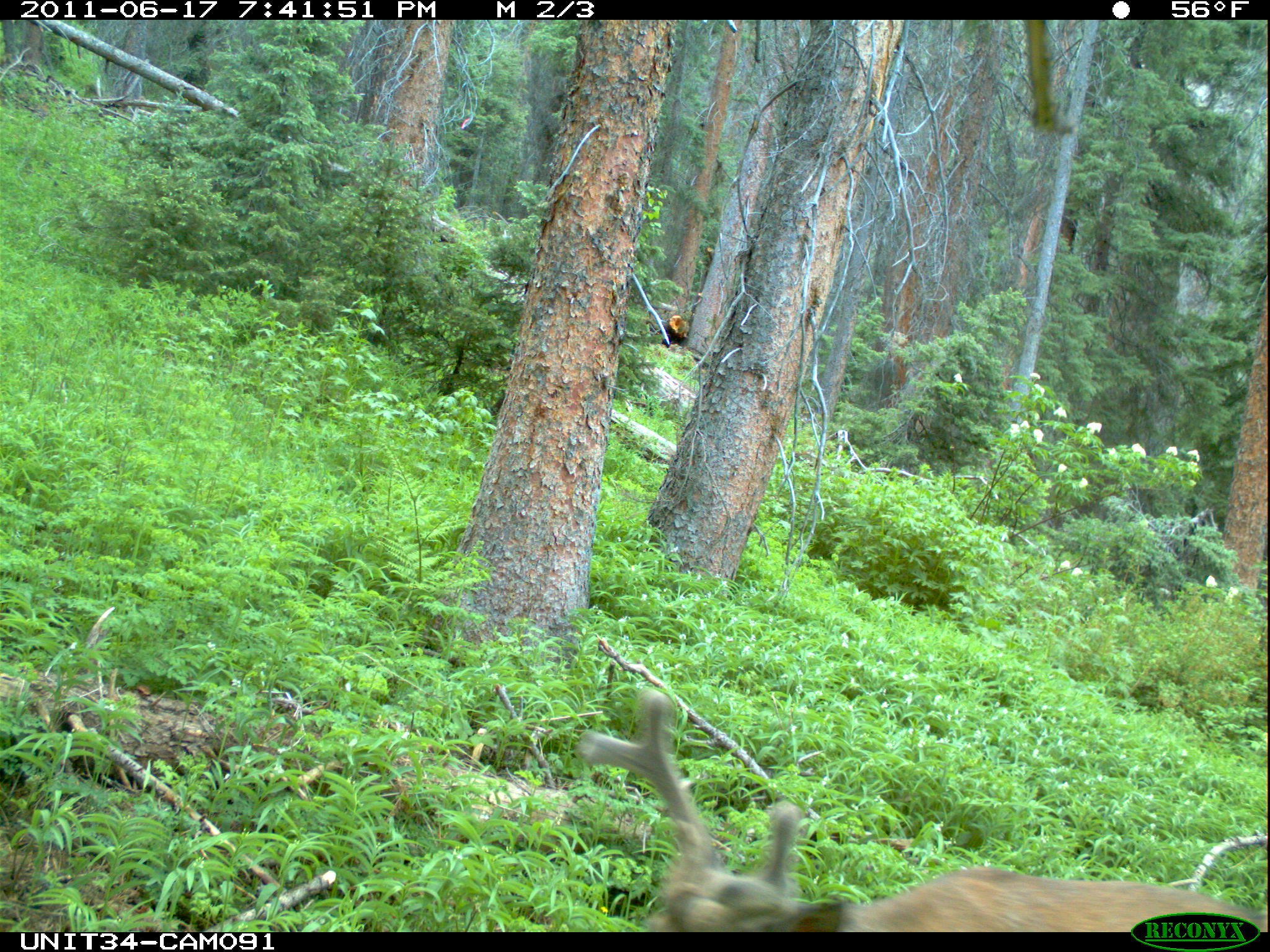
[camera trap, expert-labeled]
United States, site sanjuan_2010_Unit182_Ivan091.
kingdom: Animalia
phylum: Chordata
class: Mammalia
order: Artiodactyla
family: Cervidae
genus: Odocoileus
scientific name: Odocoileus hemionus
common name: mule deer